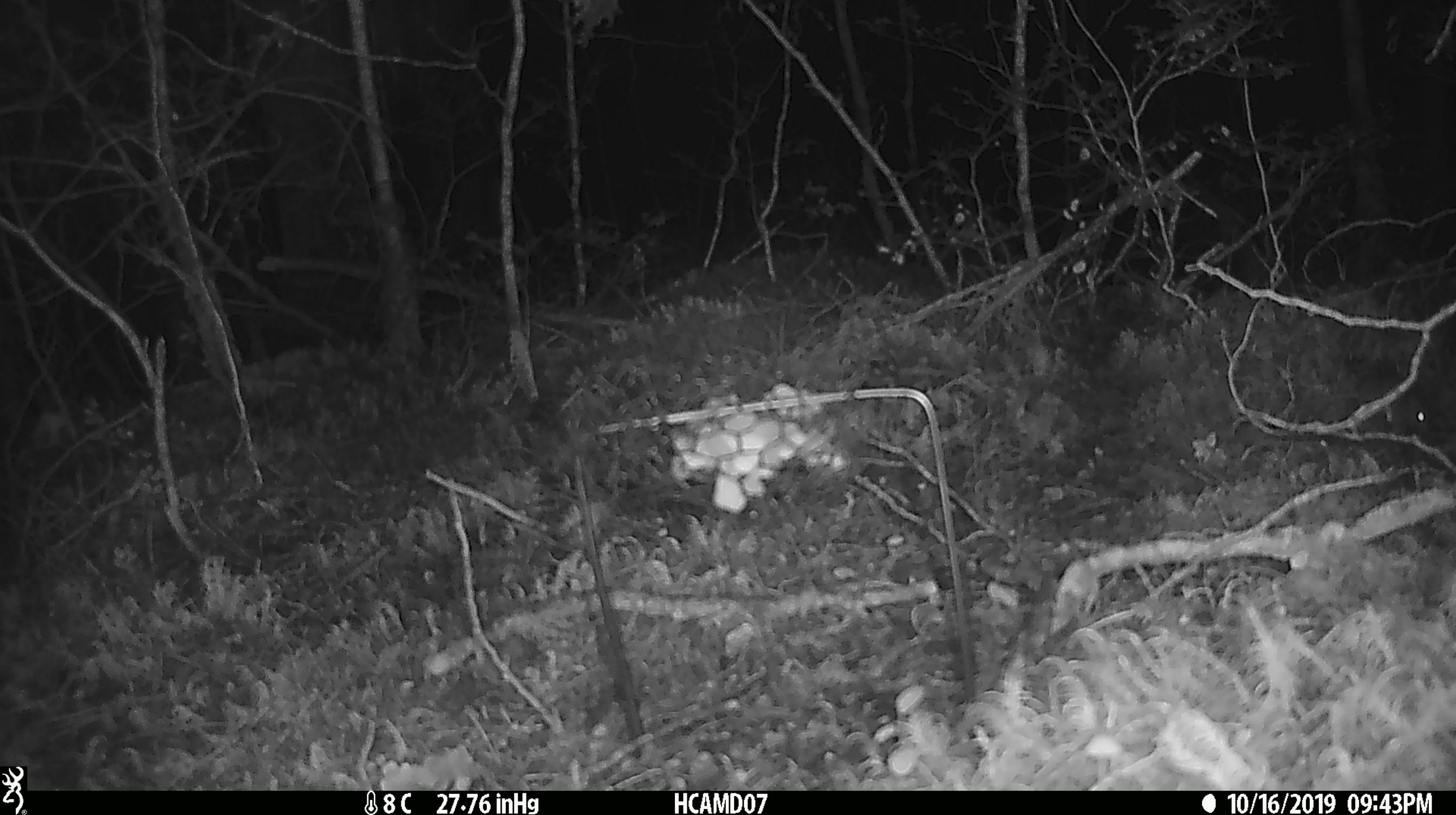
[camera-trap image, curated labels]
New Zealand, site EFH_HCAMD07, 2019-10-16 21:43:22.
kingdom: Animalia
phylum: Chordata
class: Mammalia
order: Rodentia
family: Muridae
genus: Mus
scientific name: Mus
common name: mouse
Mouse (Mus).